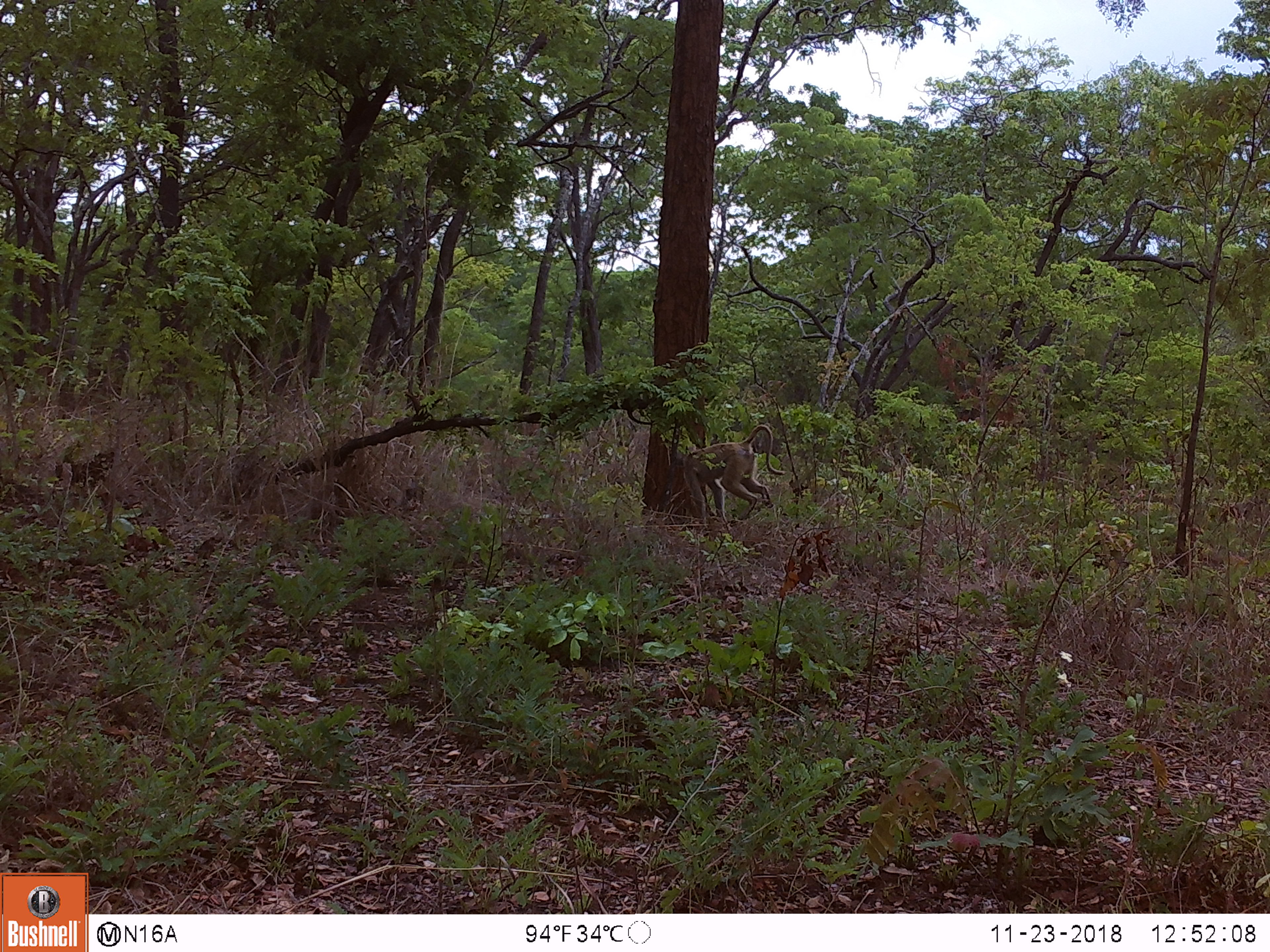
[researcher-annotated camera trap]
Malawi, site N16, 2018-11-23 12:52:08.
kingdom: Animalia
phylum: Chordata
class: Mammalia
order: Primates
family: Cercopithecidae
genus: Papio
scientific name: Papio cynocephalus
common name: yellow baboon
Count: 1.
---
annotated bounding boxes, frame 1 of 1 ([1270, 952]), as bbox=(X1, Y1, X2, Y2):
yellow baboon: bbox=(671, 413, 789, 525)